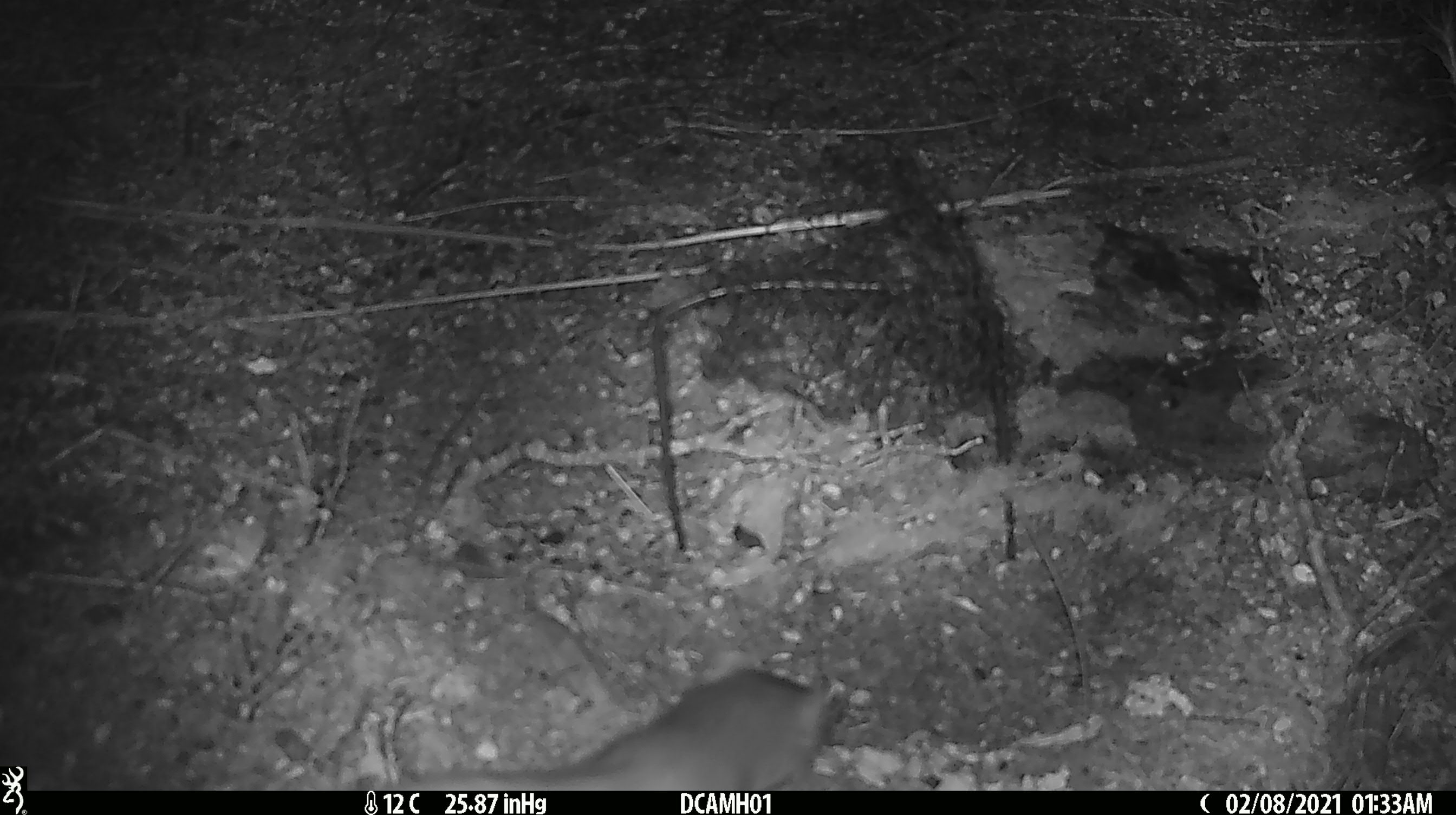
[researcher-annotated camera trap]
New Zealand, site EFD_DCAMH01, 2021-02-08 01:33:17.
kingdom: Animalia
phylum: Chordata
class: Mammalia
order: Carnivora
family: Mustelidae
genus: Mustela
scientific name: Mustela erminea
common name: stoat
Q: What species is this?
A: Stoat (Mustela erminea).